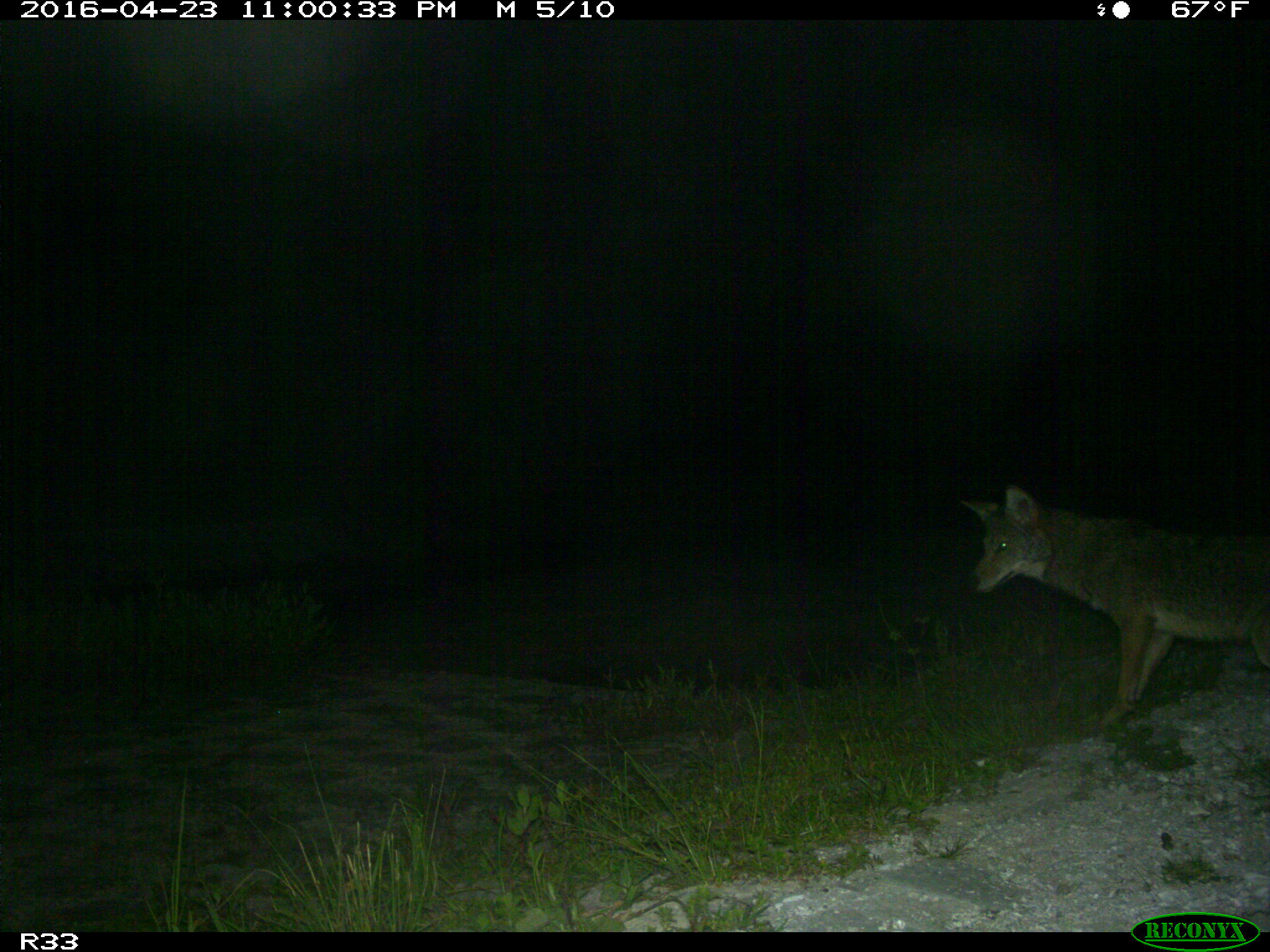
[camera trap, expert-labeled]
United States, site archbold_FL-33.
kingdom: Animalia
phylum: Chordata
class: Mammalia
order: Carnivora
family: Canidae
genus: Canis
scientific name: Canis latrans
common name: coyote